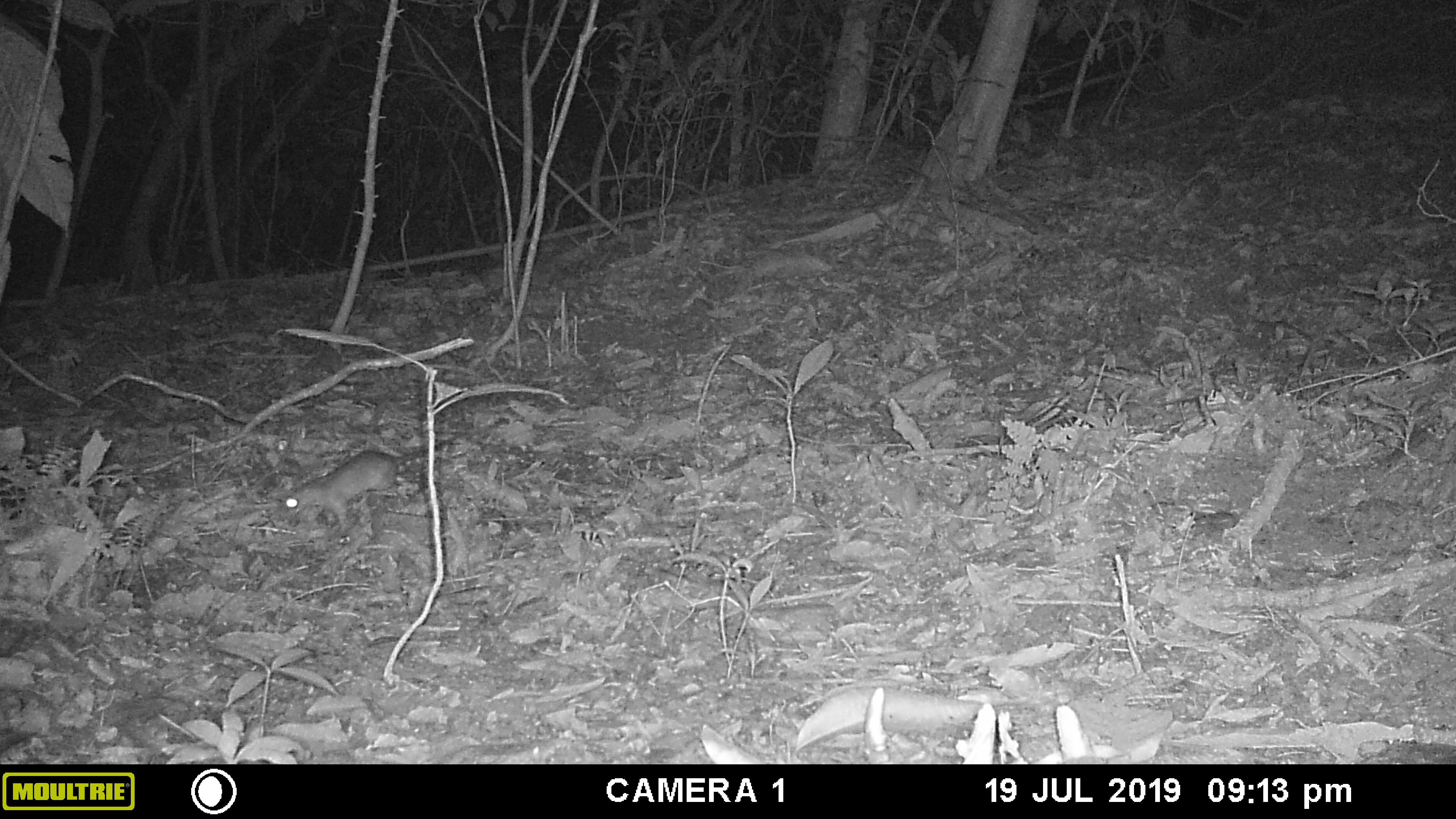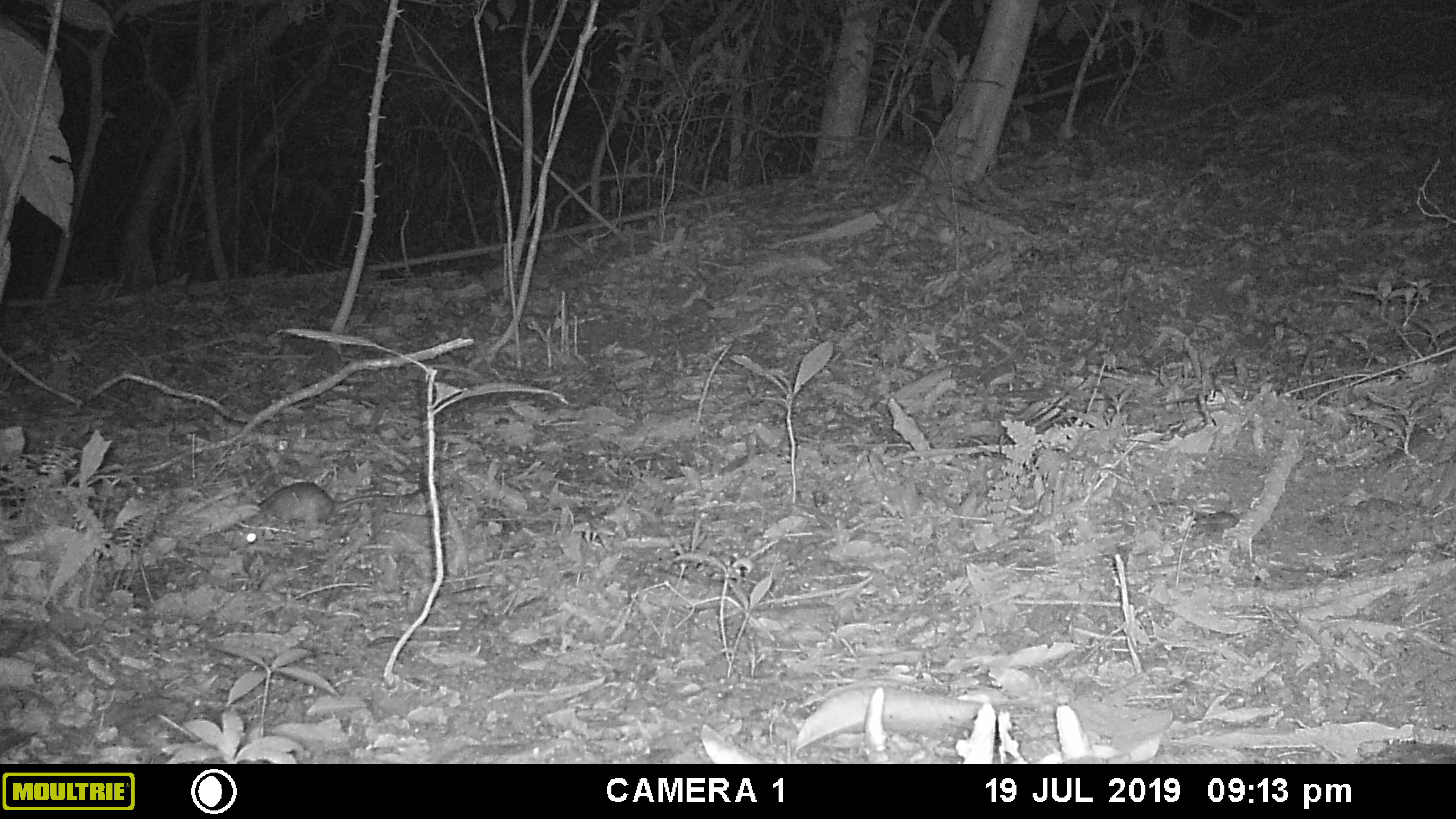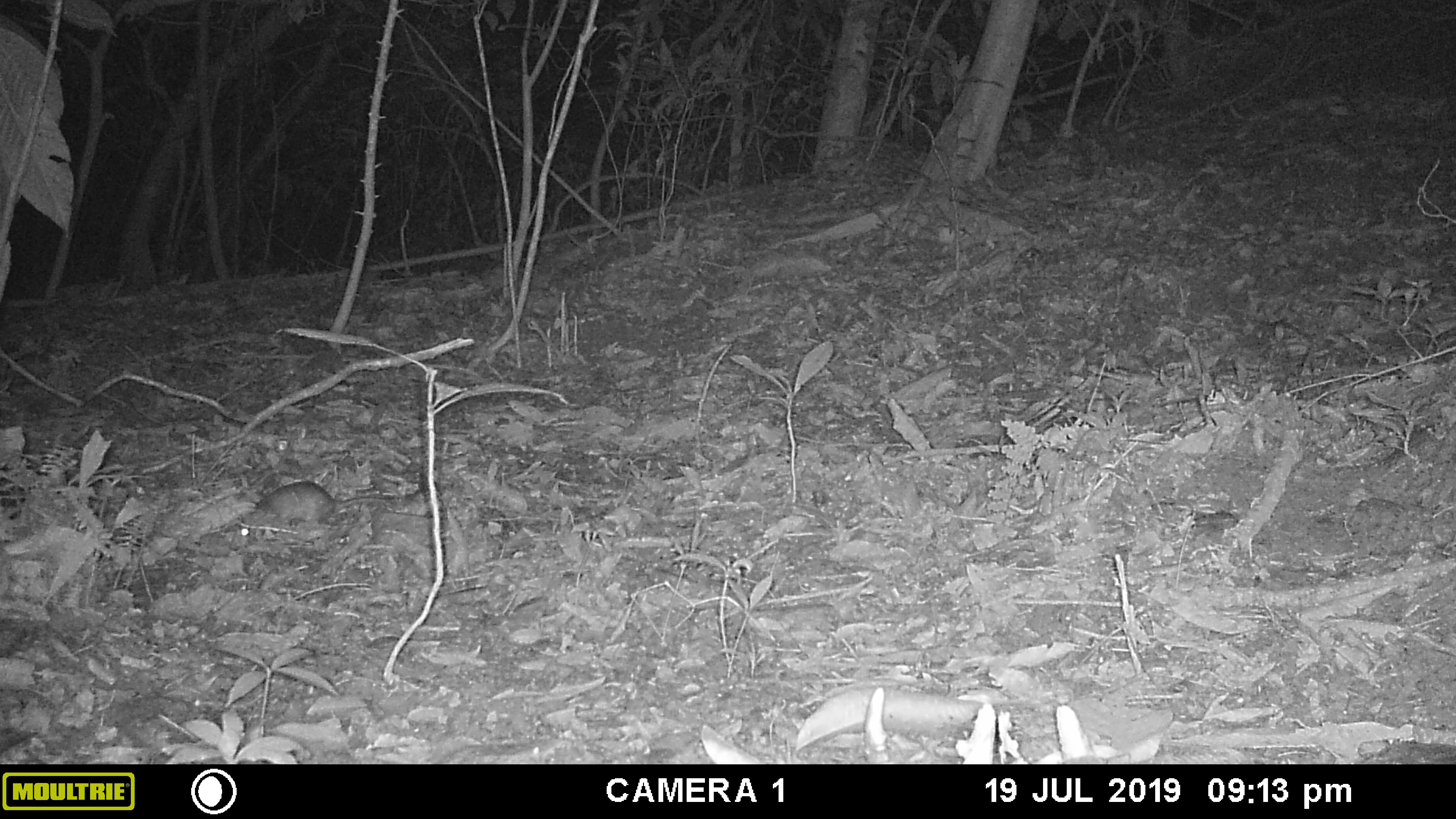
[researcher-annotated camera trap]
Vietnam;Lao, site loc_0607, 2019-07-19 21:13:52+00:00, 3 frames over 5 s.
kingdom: Animalia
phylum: Chordata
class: Mammalia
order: Rodentia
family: Muridae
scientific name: Muridae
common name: old-world mice and rats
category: unidentified murid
Unidentified murid (old-world mice and rats) (Muridae). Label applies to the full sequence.